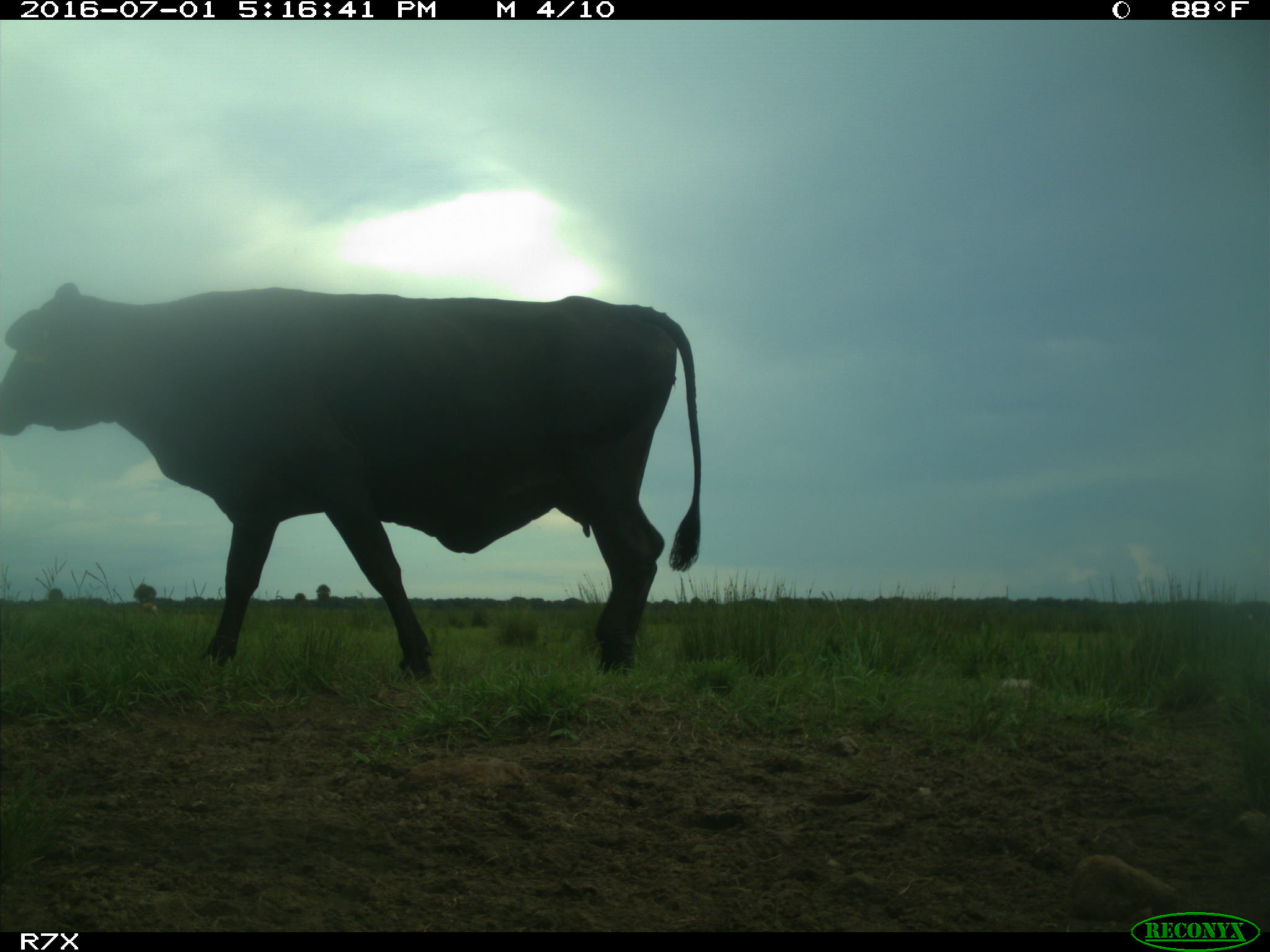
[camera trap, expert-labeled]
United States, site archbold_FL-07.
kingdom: Animalia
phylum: Chordata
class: Mammalia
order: Artiodactyla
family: Bovidae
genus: Bos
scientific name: Bos taurus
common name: domestic cow